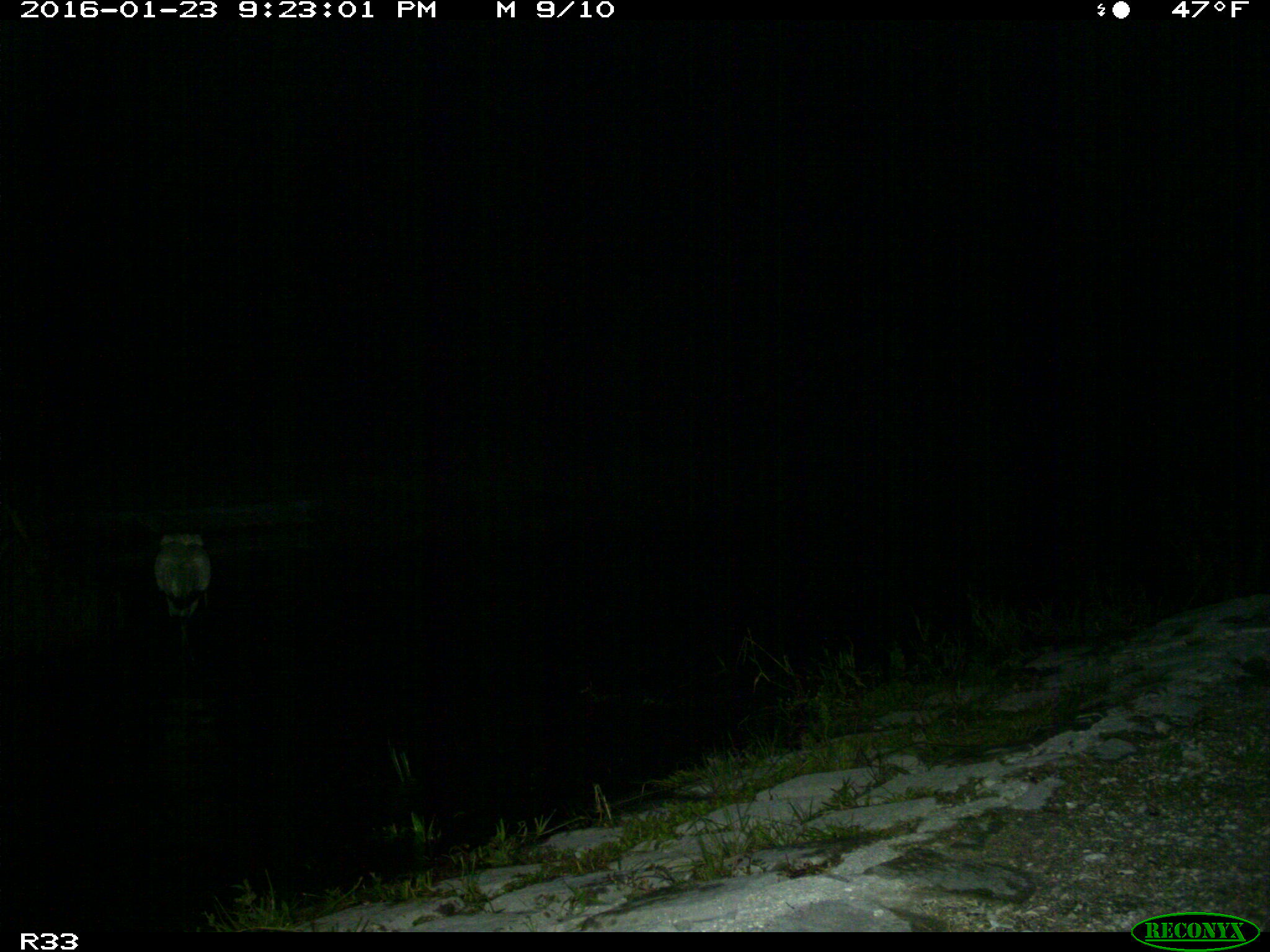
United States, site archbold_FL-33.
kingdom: Animalia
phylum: Chordata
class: Aves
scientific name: Aves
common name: birds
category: unidentified bird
Unidentified bird (birds) (Aves).